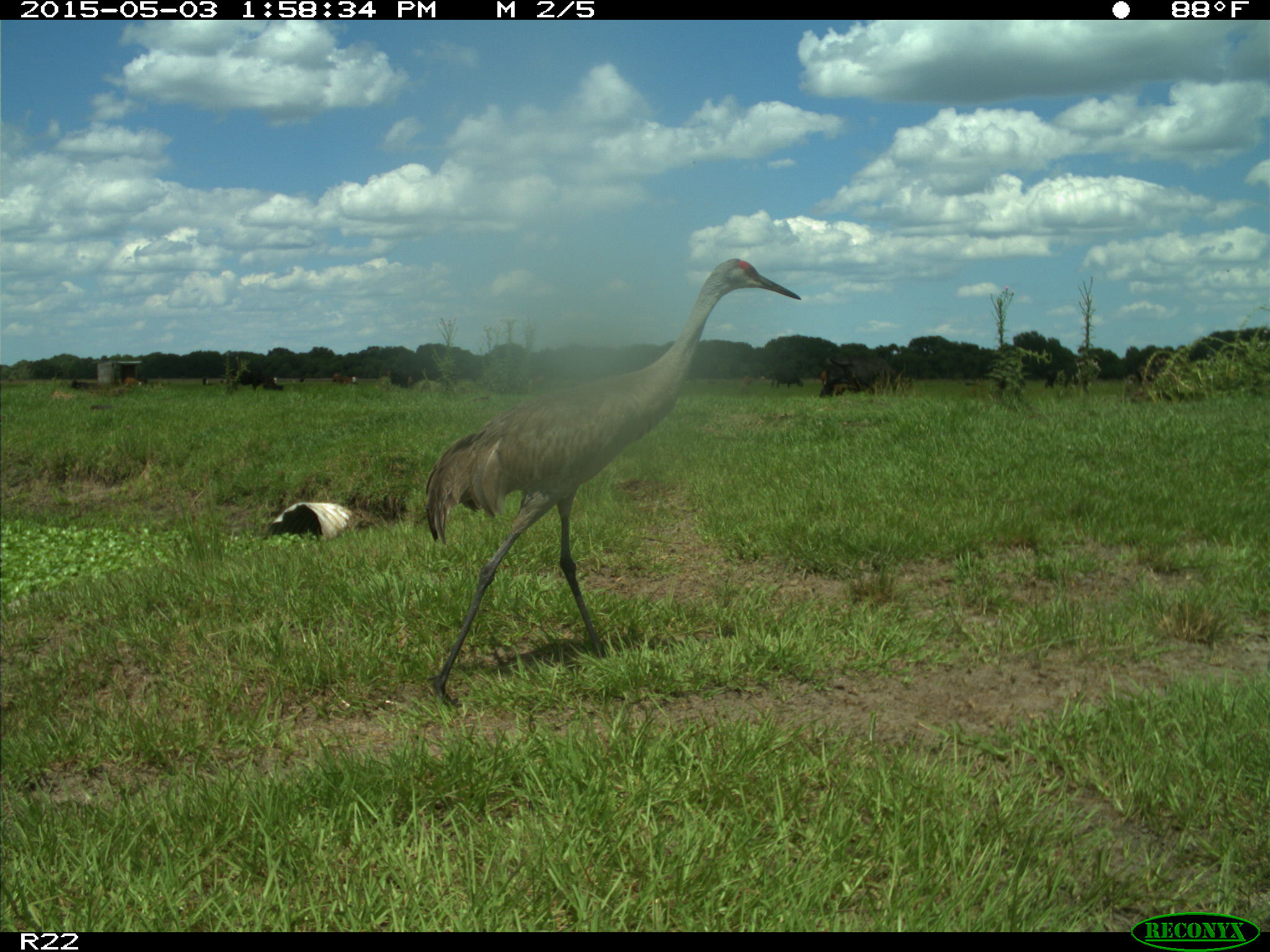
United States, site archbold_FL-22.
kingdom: Animalia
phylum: Chordata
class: Mammalia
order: Artiodactyla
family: Bovidae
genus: Bos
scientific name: Bos taurus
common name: domestic cow